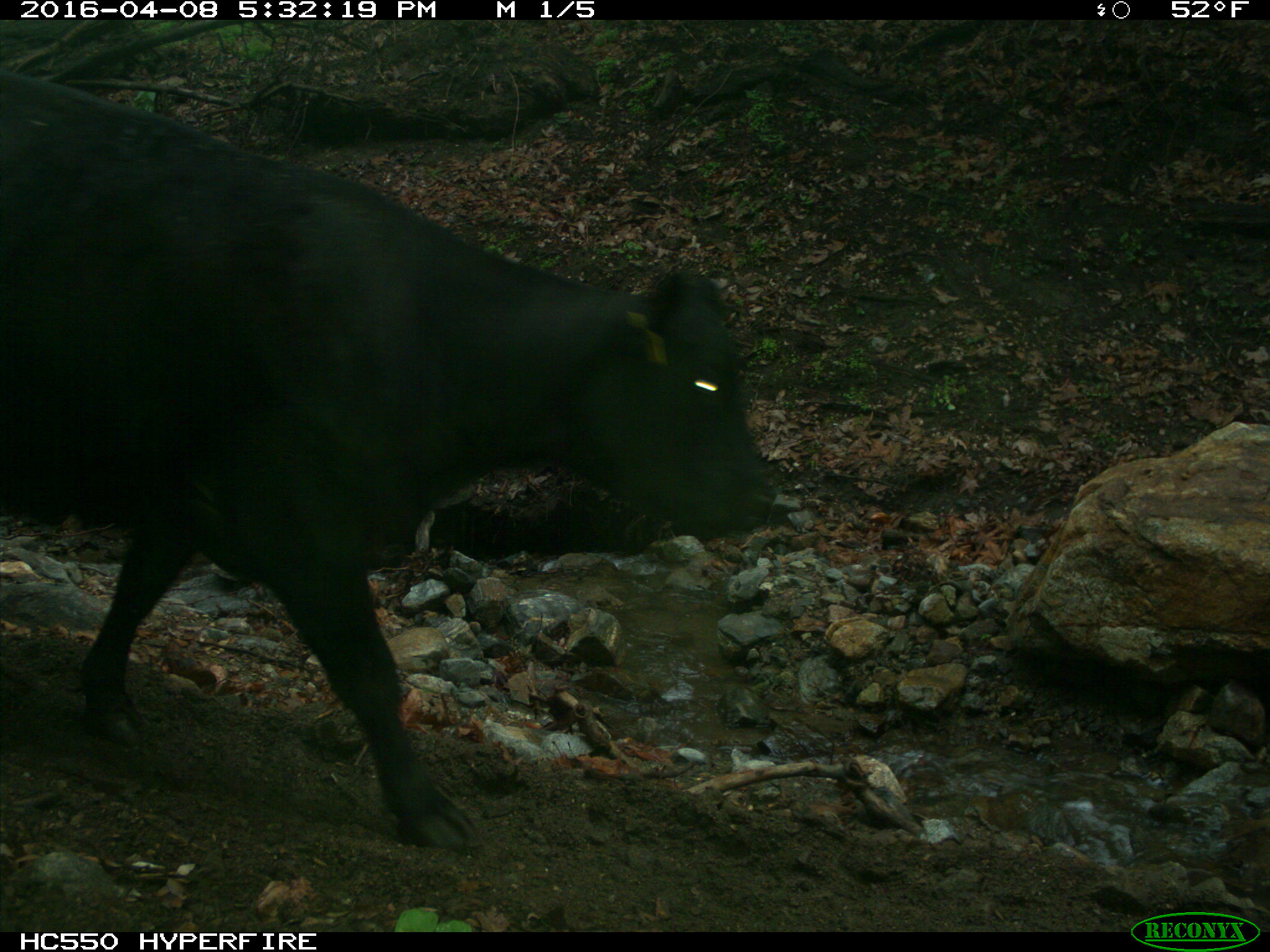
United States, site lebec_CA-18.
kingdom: Animalia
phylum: Chordata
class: Mammalia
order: Artiodactyla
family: Bovidae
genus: Bos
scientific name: Bos taurus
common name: domestic cow